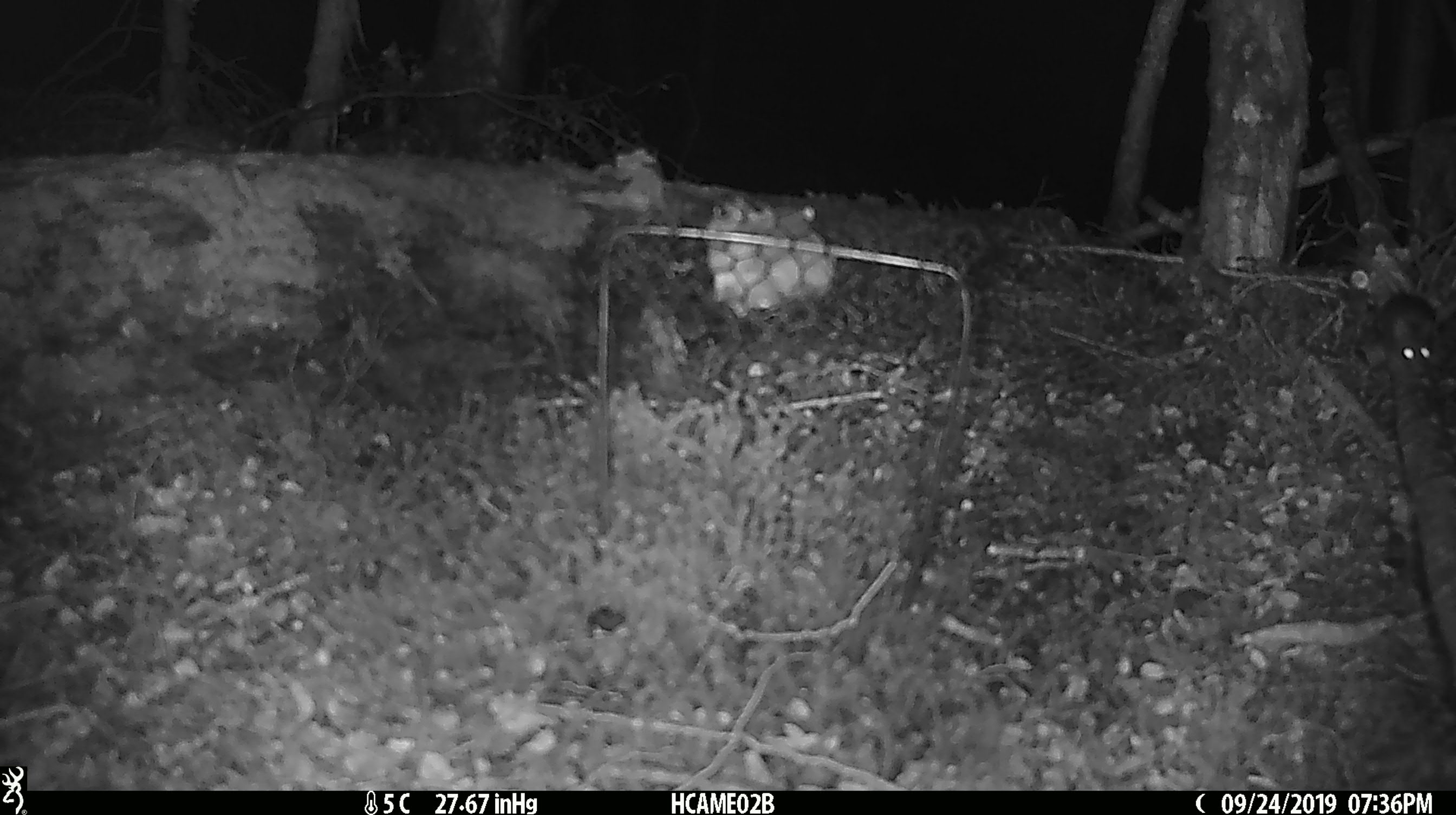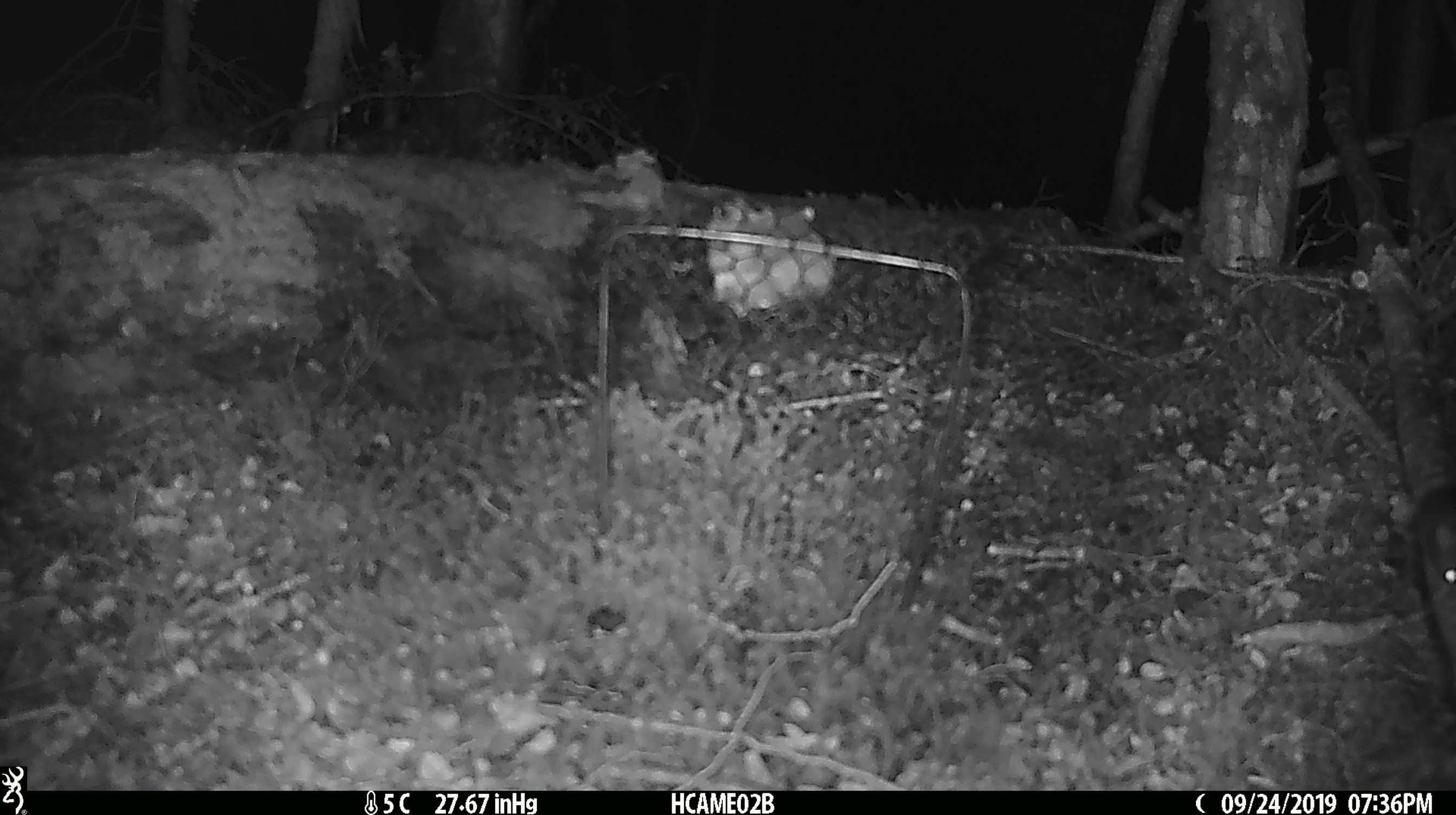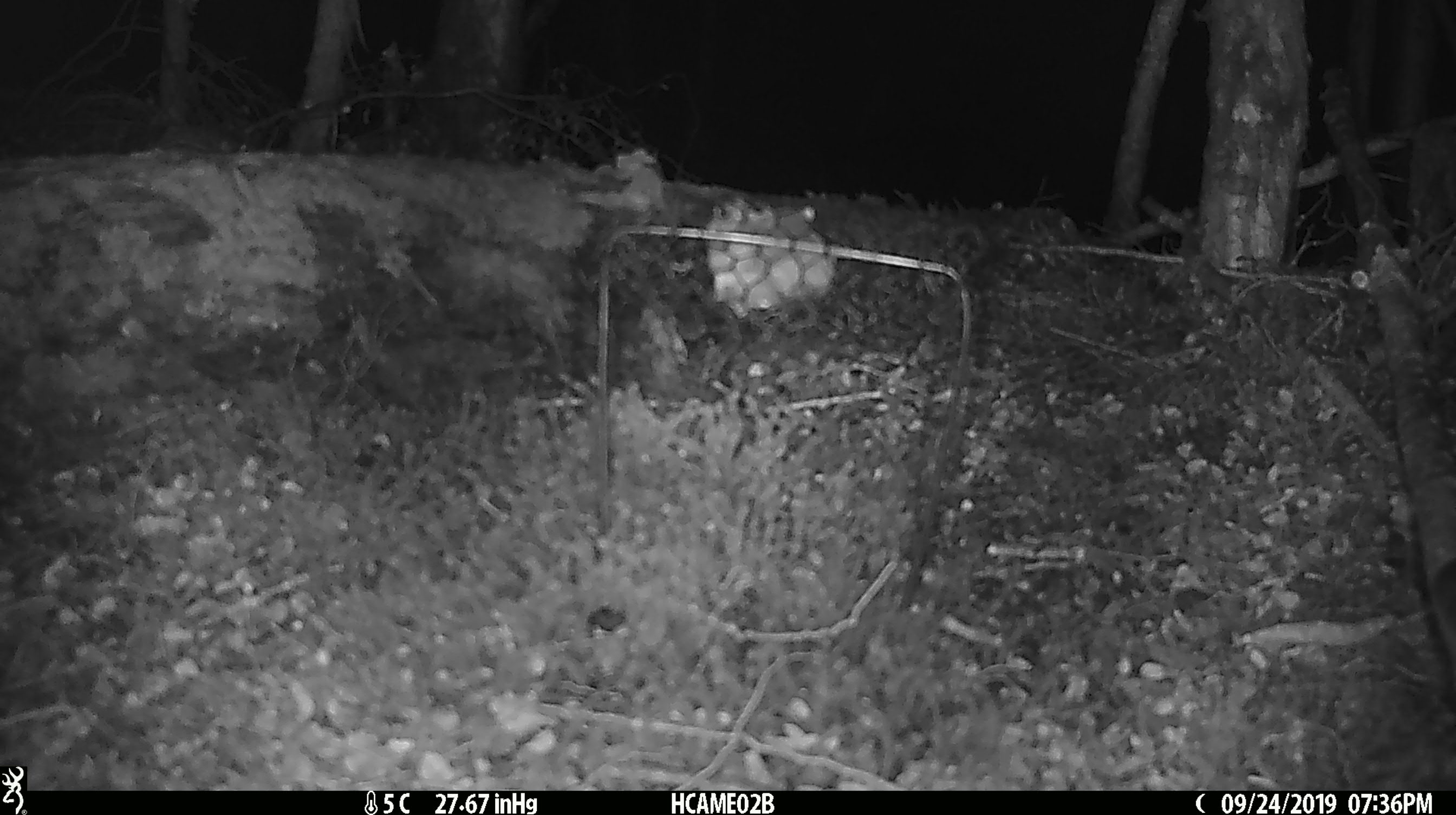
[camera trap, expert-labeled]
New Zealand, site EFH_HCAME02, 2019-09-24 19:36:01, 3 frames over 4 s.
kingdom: Animalia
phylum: Chordata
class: Mammalia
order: Rodentia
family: Muridae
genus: Mus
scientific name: Mus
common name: mouse